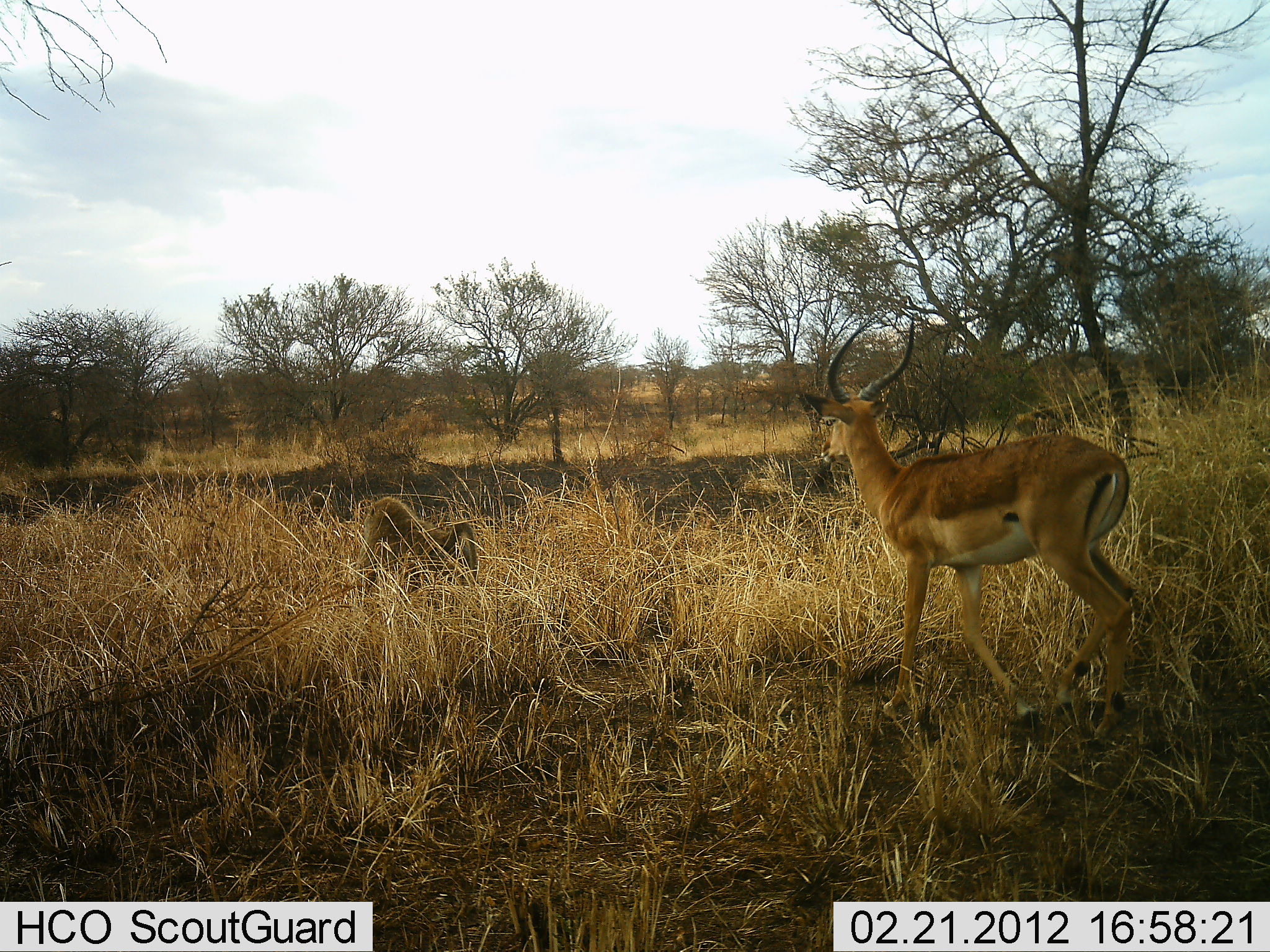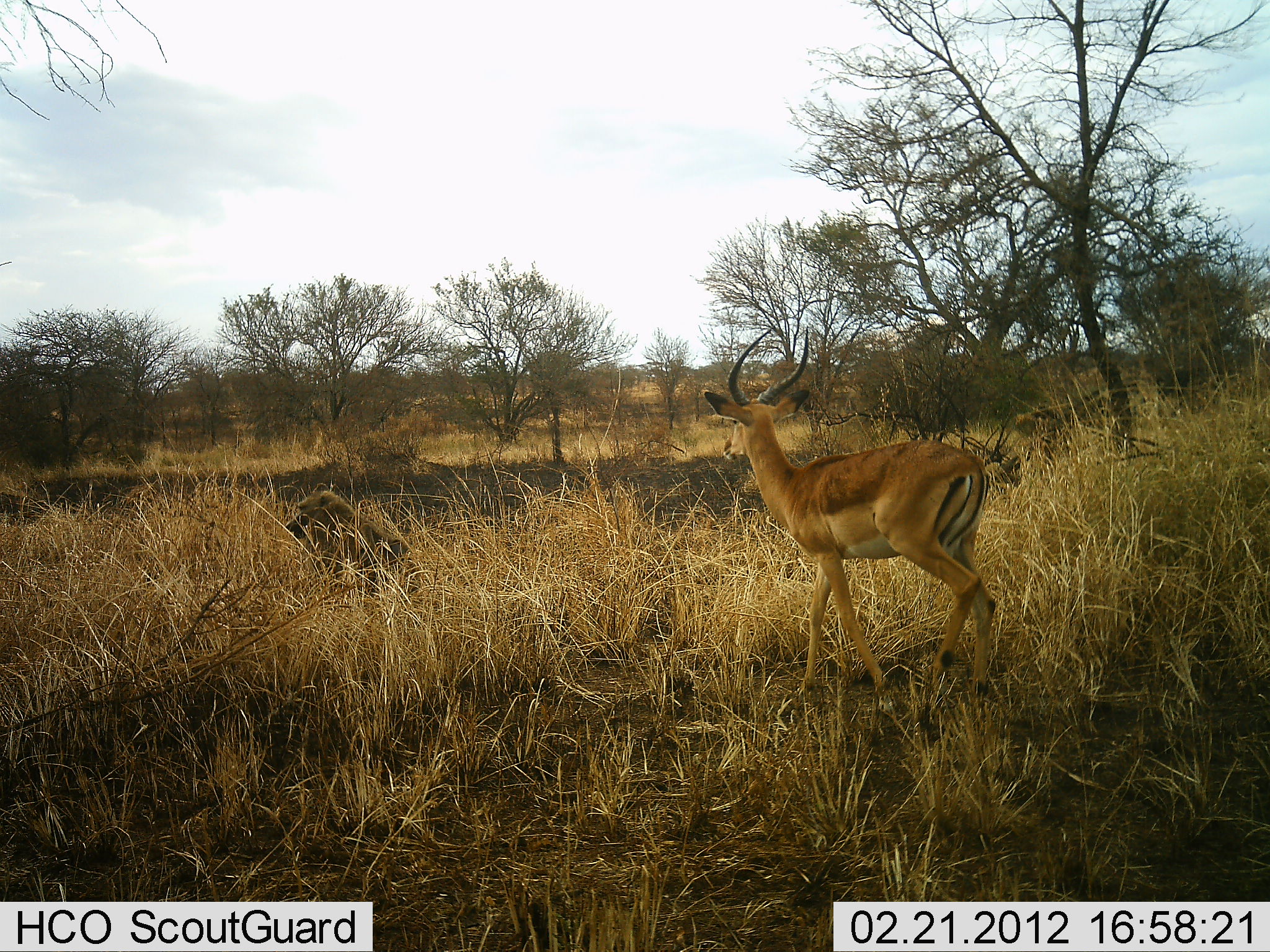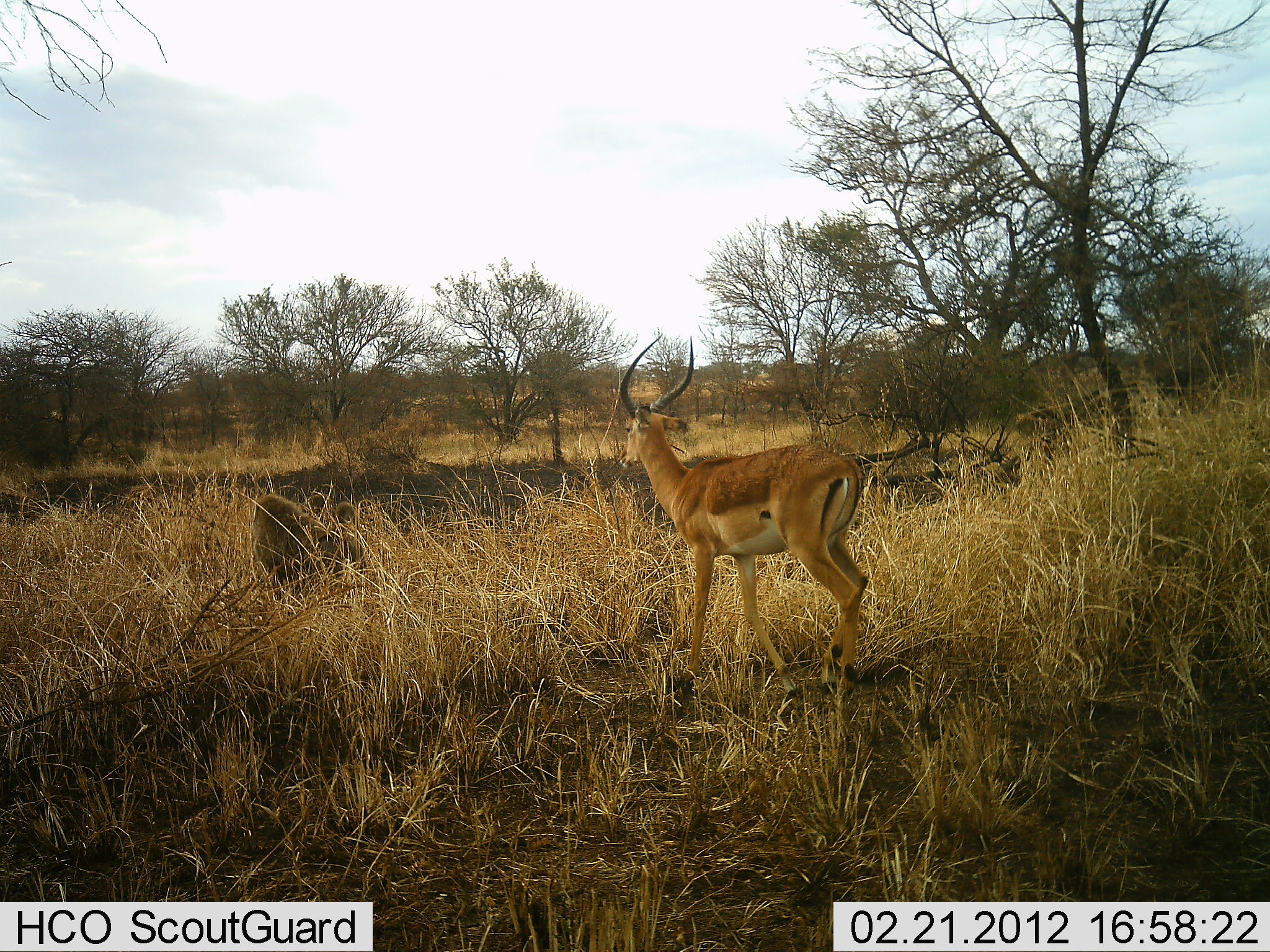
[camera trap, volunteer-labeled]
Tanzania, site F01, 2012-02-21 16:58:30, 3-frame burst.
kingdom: Animalia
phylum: Chordata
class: Mammalia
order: Primates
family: Cercopithecidae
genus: Papio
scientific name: Papio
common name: baboon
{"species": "baboon (Papio)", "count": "1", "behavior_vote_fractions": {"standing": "0%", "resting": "4%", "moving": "96%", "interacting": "4%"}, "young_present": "0%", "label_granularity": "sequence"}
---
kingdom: Animalia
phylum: Chordata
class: Mammalia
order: Artiodactyla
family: Bovidae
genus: Aepyceros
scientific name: Aepyceros melampus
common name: impala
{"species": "impala (Aepyceros melampus)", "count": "1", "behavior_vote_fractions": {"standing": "12%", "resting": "0%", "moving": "92%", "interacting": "8%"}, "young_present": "0%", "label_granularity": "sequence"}